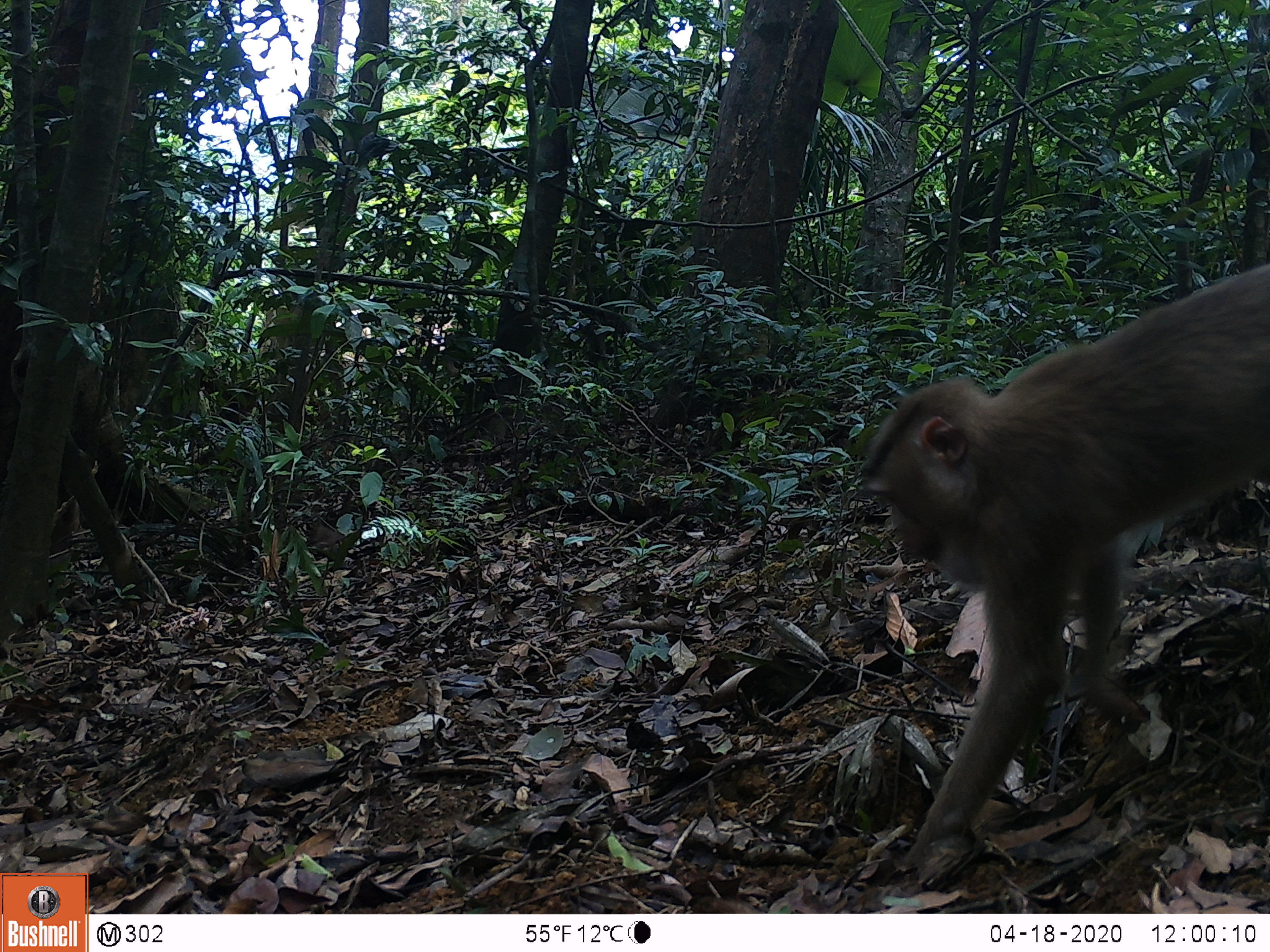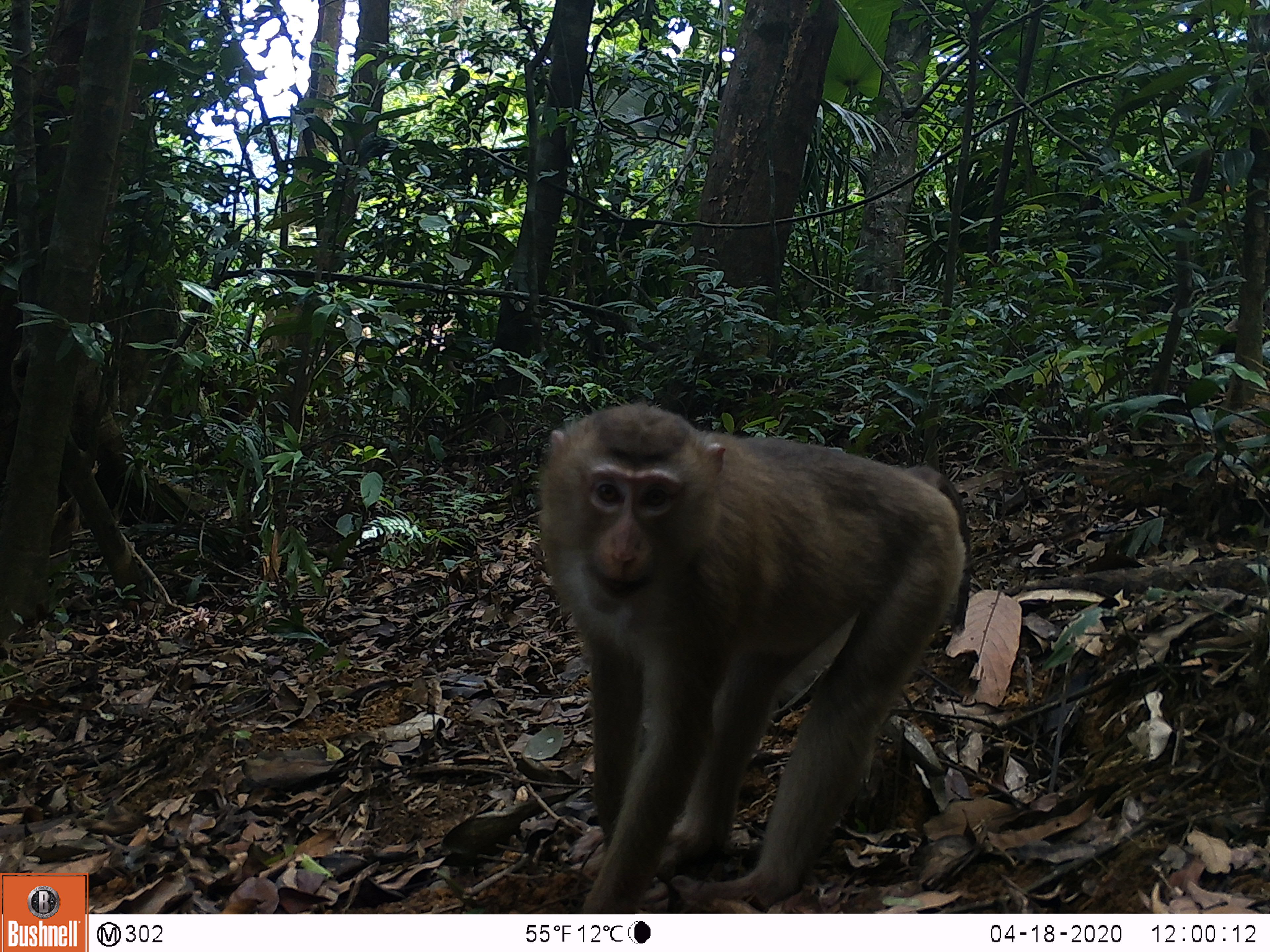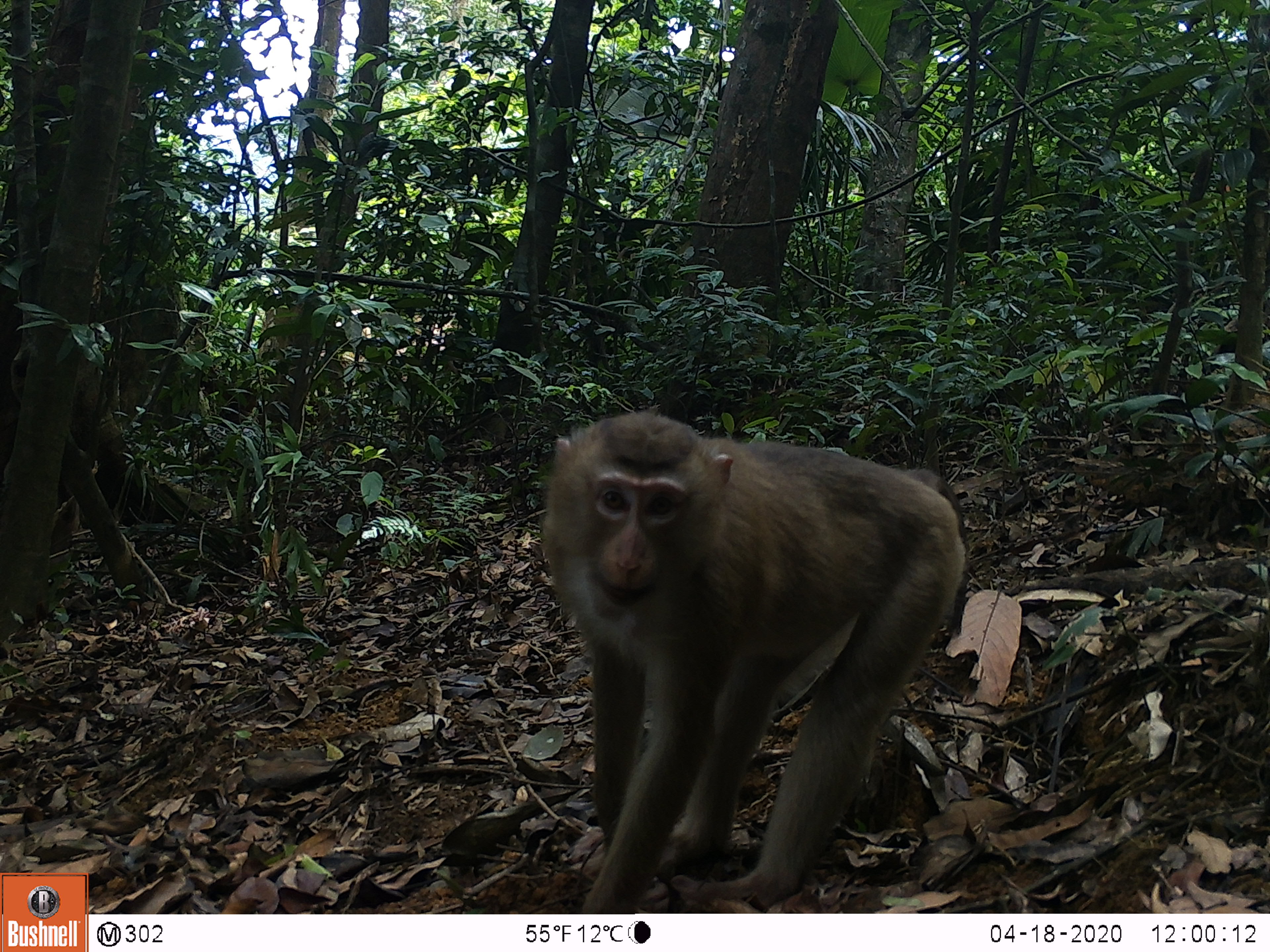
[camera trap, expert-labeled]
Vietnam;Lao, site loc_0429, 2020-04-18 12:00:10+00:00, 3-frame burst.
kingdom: Animalia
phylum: Chordata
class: Mammalia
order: Primates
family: Cercopithecidae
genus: Macaca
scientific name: Macaca nemestrina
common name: pig-tailed macaque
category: pig tailed macaque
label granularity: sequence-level